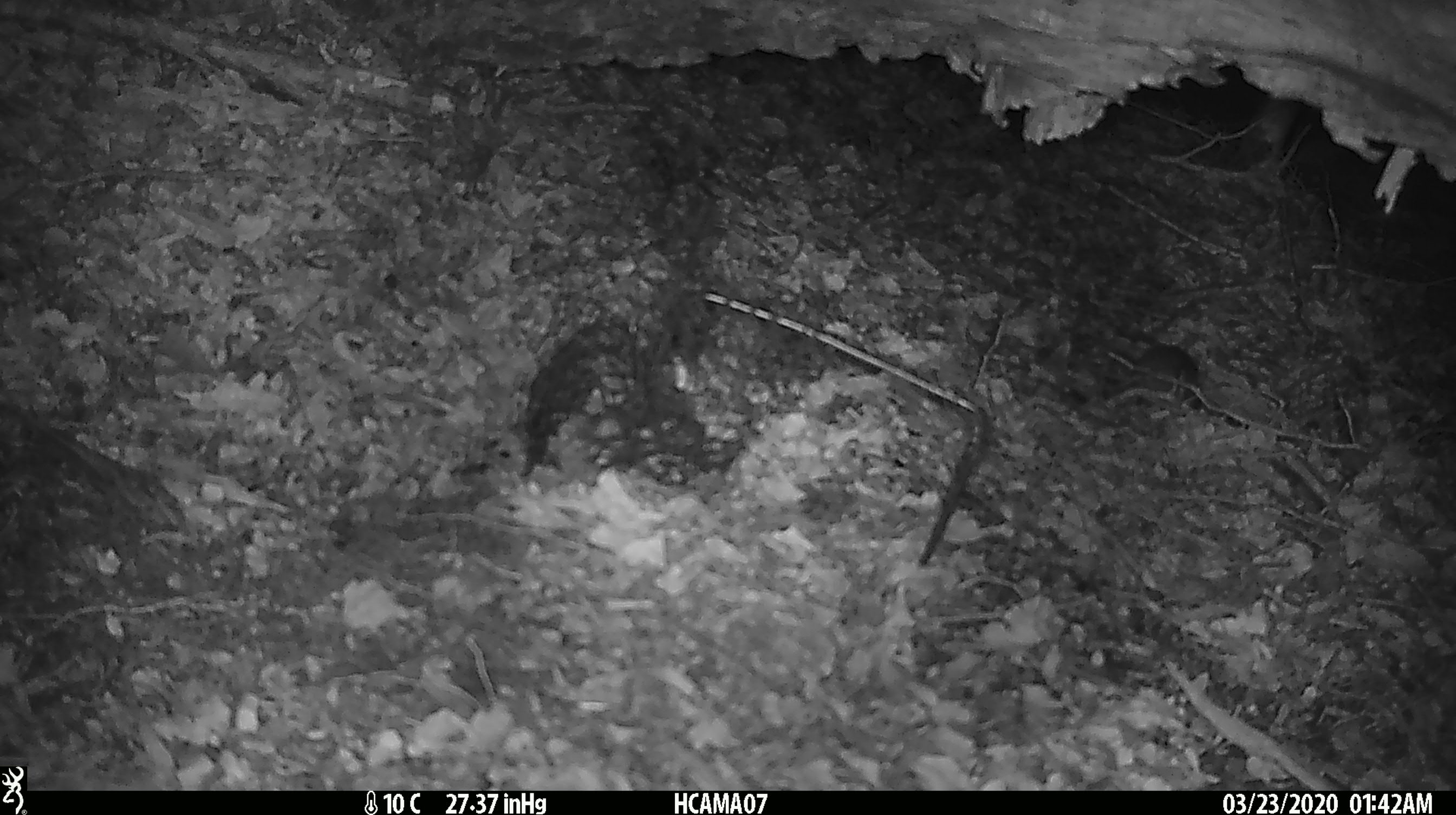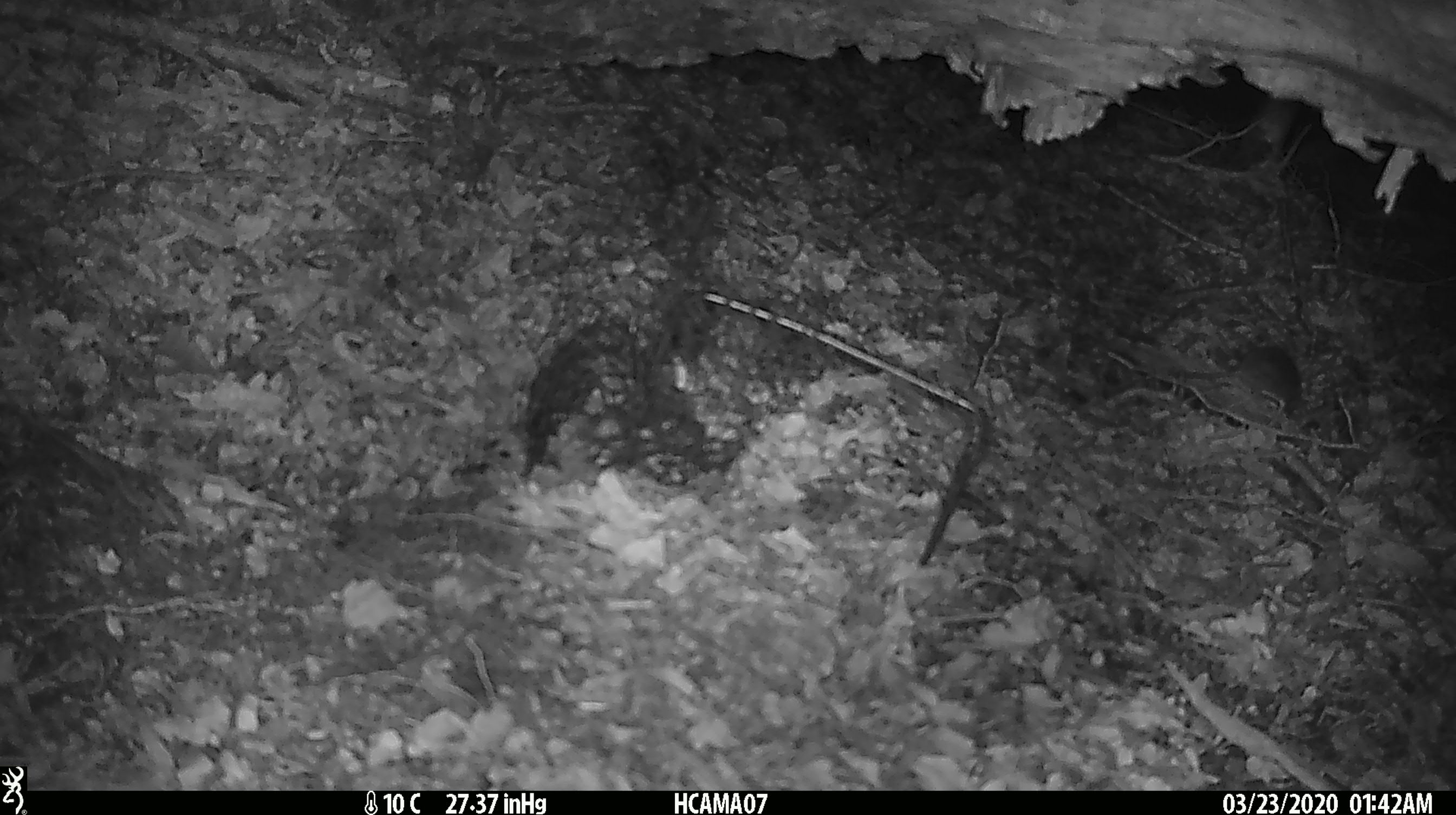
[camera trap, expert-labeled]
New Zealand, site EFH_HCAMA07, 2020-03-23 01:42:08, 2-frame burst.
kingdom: Animalia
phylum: Chordata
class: Mammalia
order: Rodentia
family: Muridae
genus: Mus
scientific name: Mus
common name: mouse